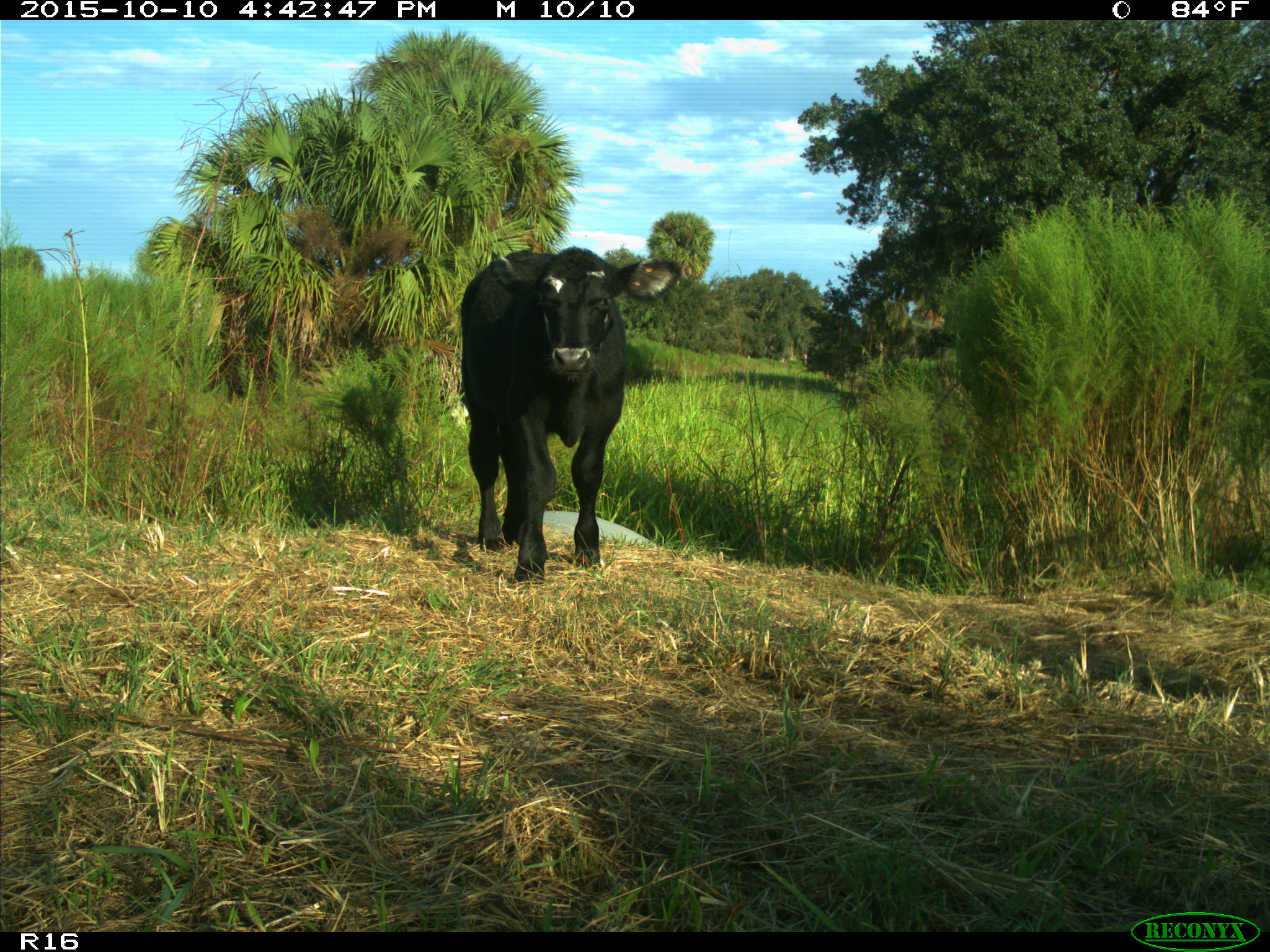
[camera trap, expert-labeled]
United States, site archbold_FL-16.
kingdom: Animalia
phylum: Chordata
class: Mammalia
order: Artiodactyla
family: Bovidae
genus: Bos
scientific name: Bos taurus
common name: domestic cow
Bos taurus (domestic cow).